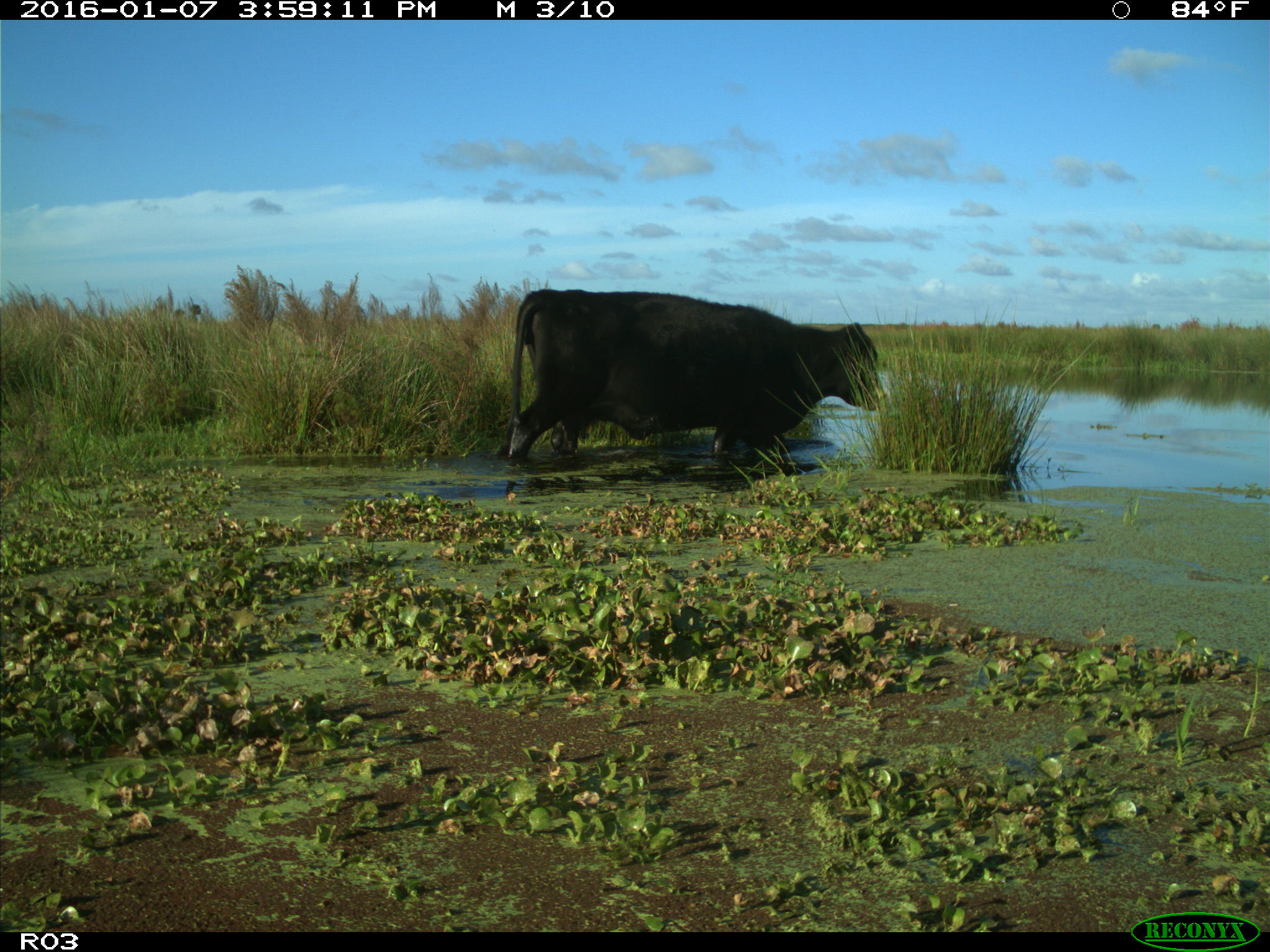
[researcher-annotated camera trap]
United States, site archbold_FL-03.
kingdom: Animalia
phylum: Chordata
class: Mammalia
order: Artiodactyla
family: Bovidae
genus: Bos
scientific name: Bos taurus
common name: domestic cow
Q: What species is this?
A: Bos taurus (domestic cow).